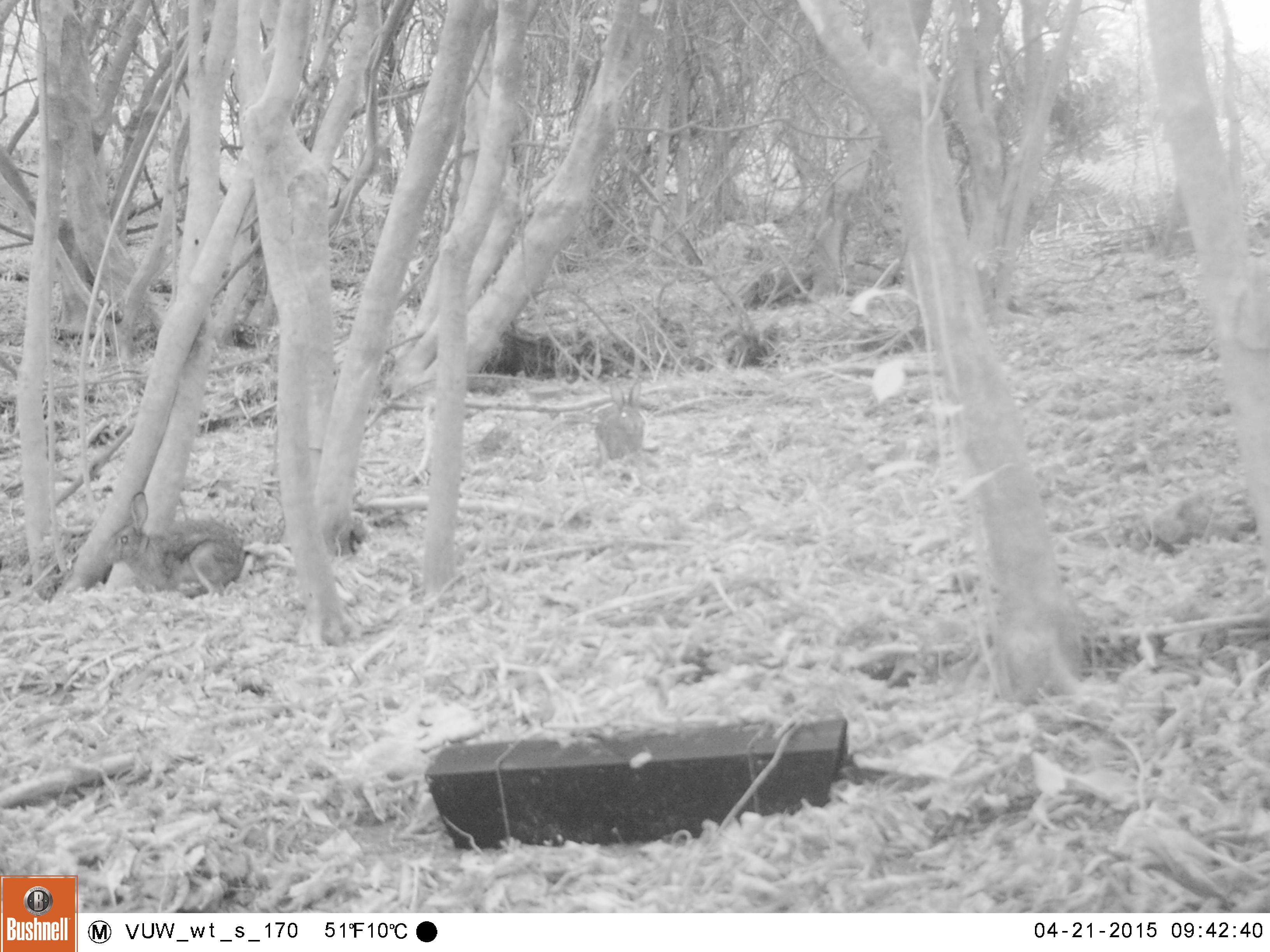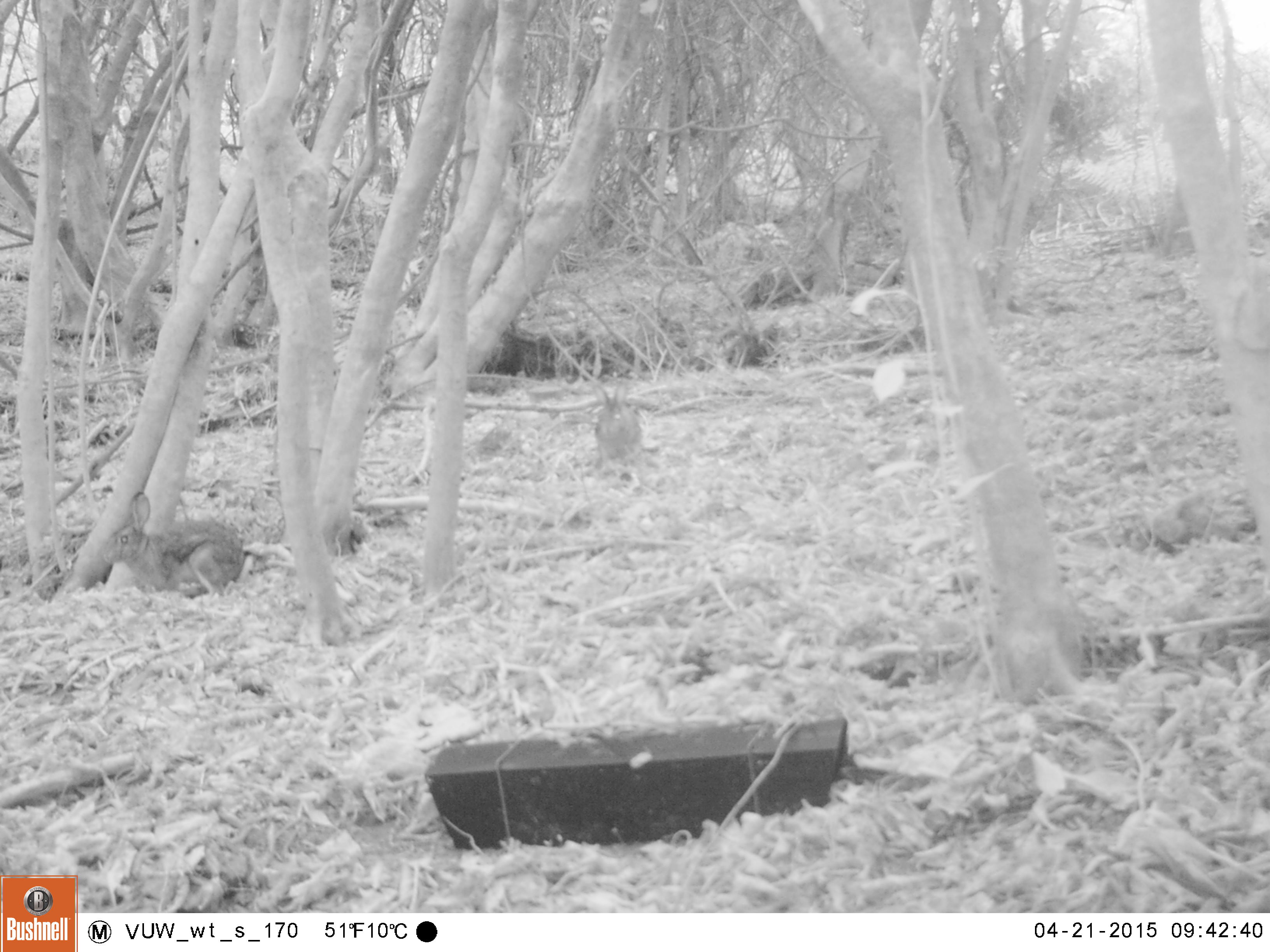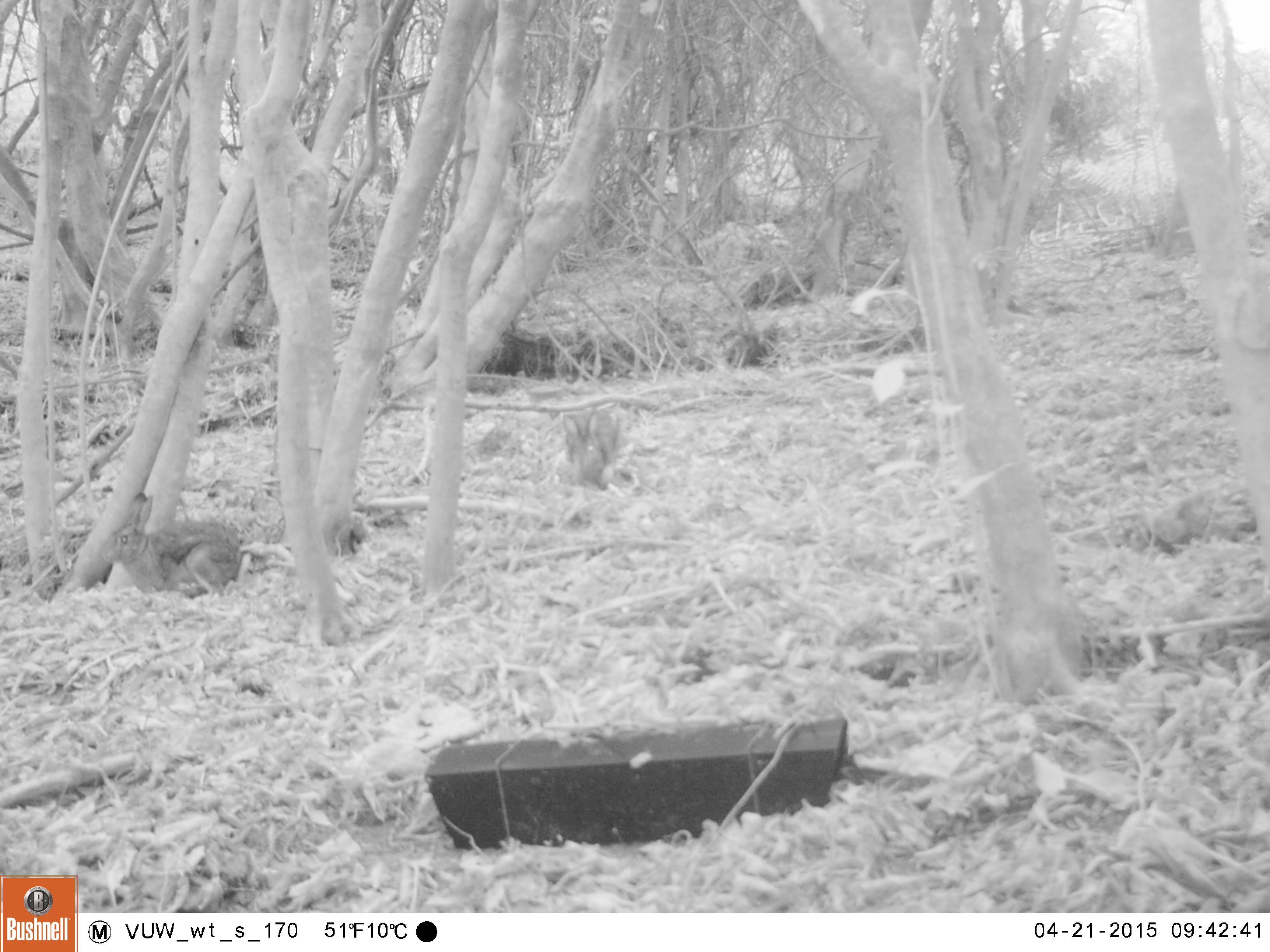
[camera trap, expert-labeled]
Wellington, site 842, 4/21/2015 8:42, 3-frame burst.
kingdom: Animalia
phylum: Chordata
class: Mammalia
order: Lagomorpha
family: Leporidae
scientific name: Leporidae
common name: rabbit